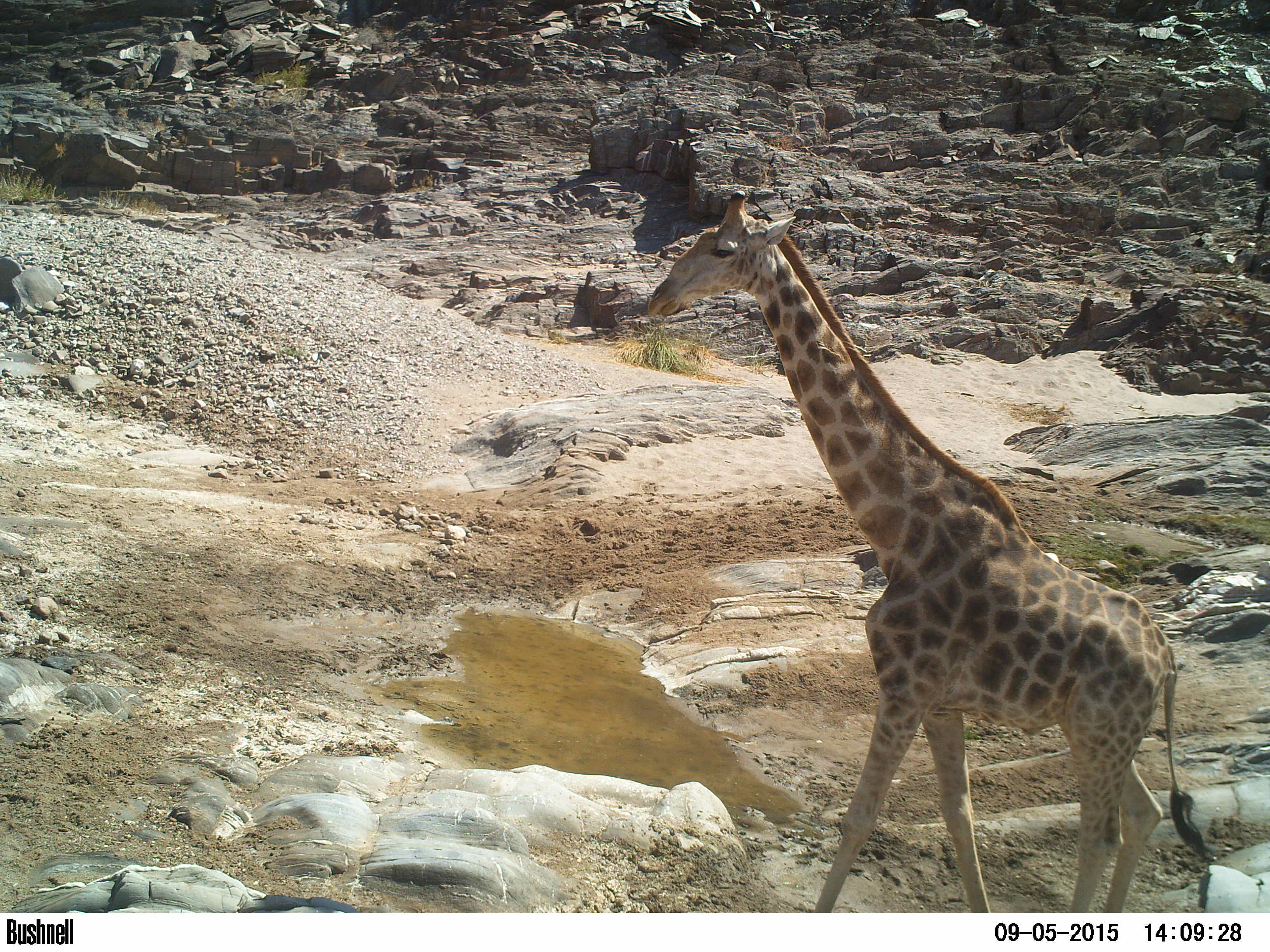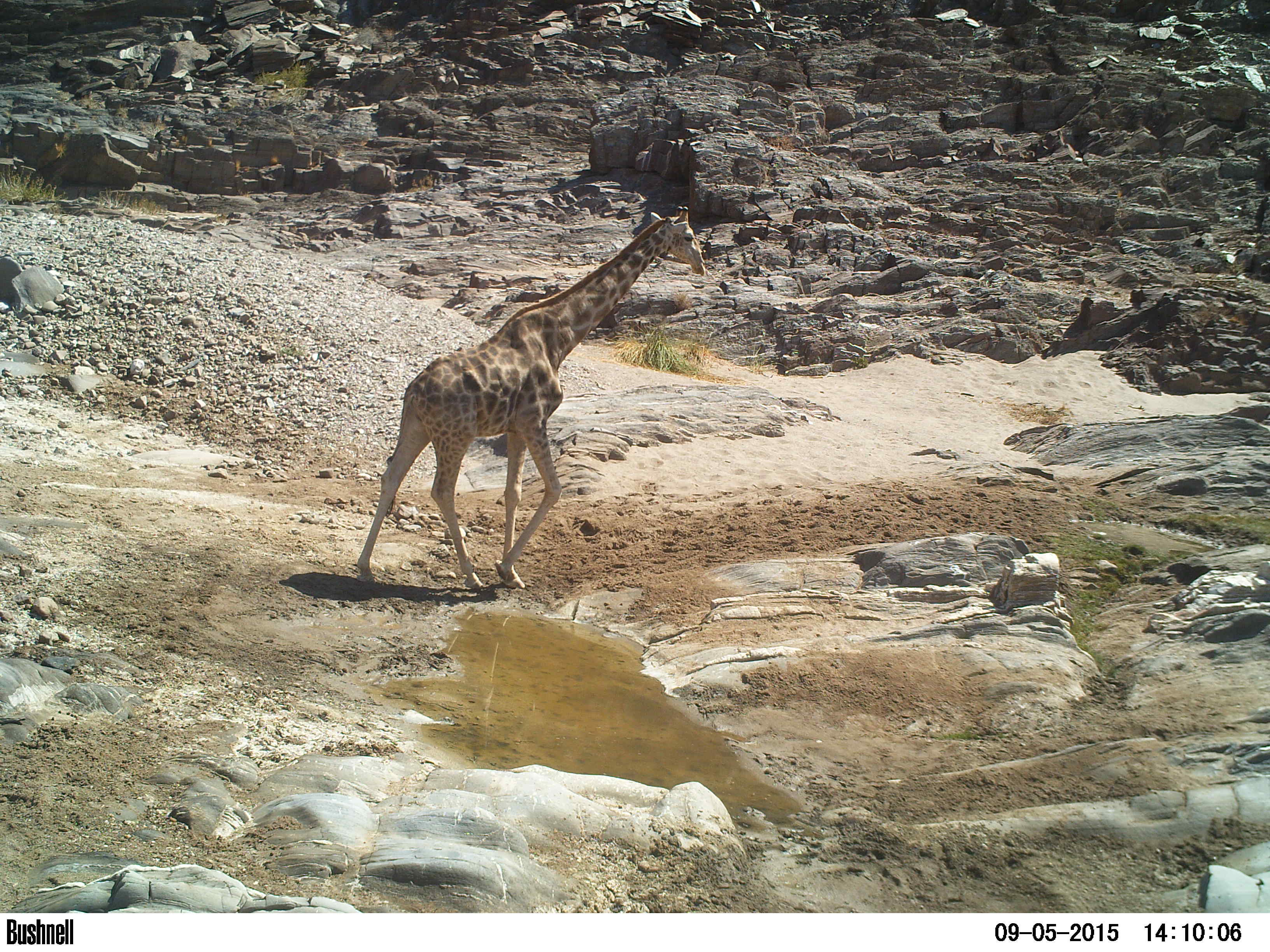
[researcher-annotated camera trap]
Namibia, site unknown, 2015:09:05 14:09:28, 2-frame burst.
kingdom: Animalia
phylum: Chordata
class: Mammalia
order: Artiodactyla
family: Giraffidae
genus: Giraffa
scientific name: Giraffa camelopardalis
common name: giraffe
Giraffa camelopardalis (giraffe).